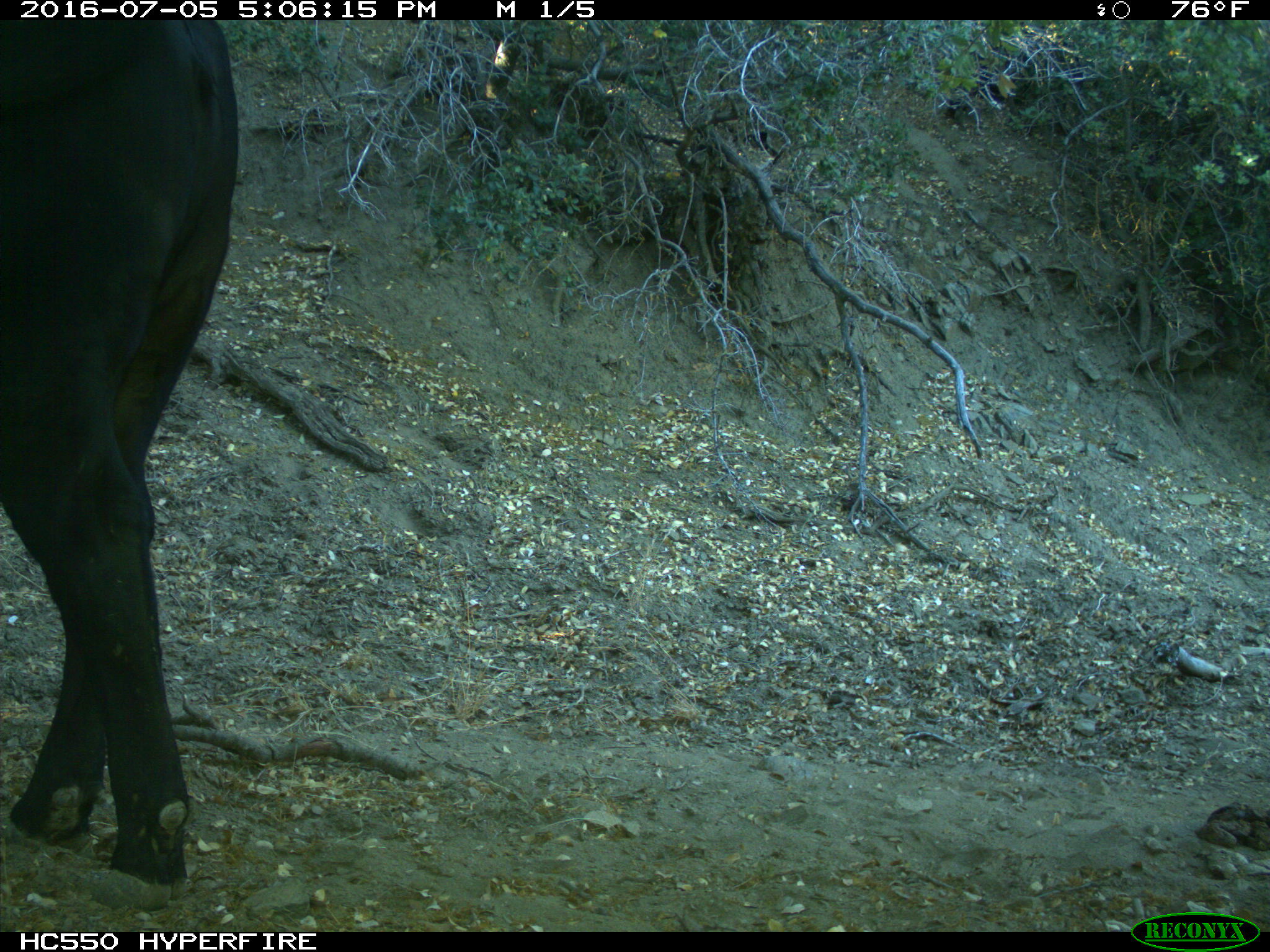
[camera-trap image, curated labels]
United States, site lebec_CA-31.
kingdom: Animalia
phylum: Chordata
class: Mammalia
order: Artiodactyla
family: Bovidae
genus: Bos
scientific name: Bos taurus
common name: domestic cow